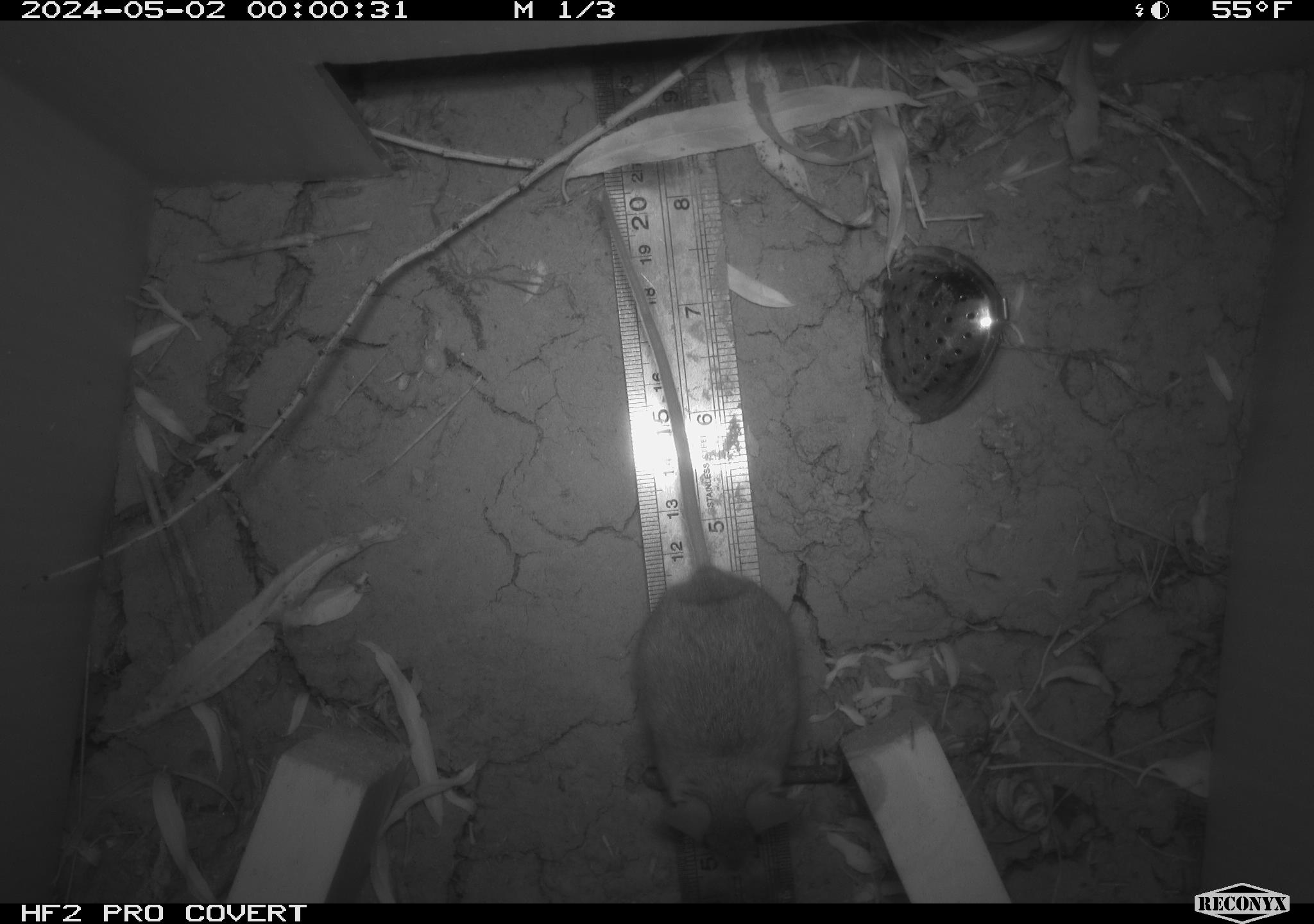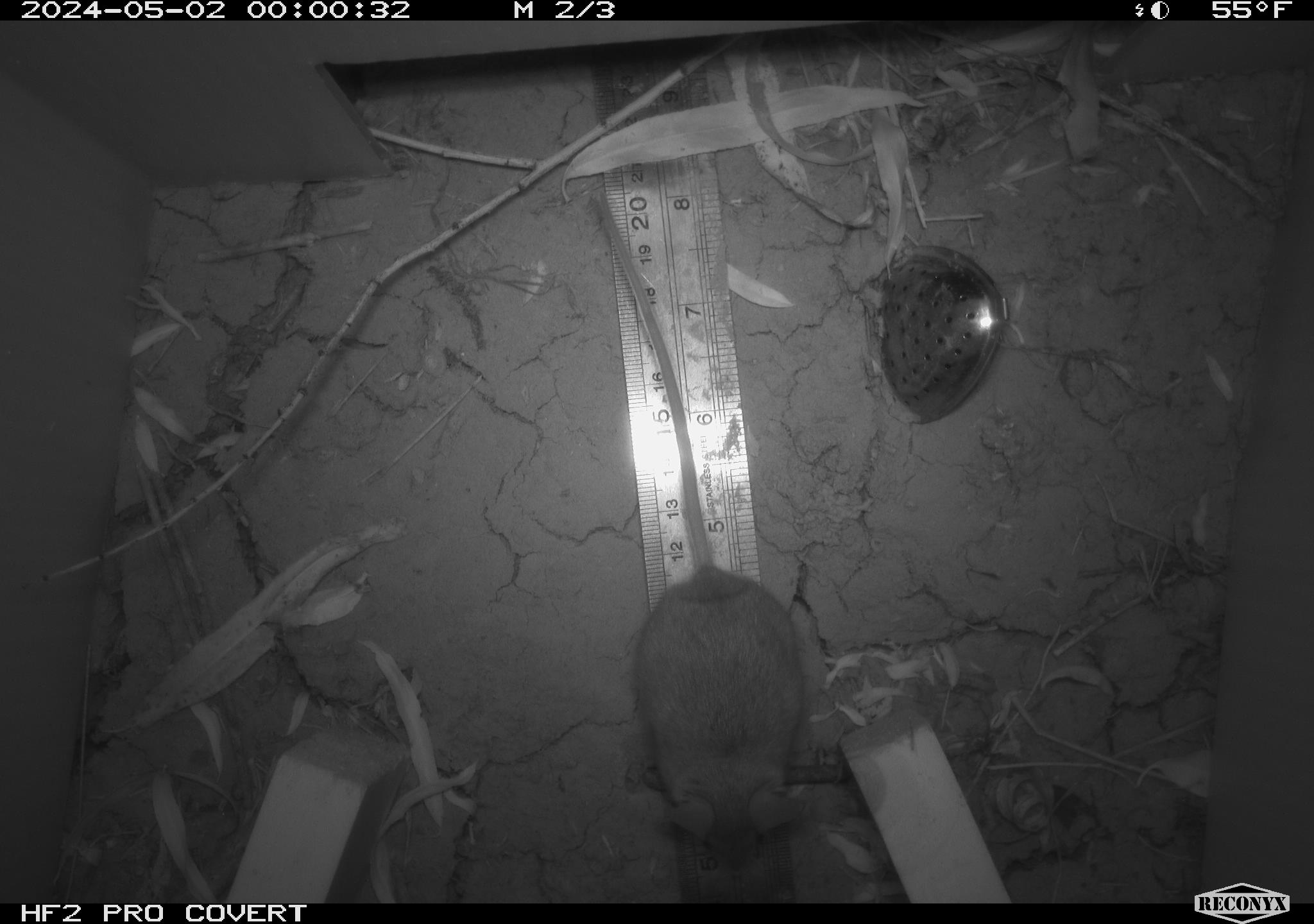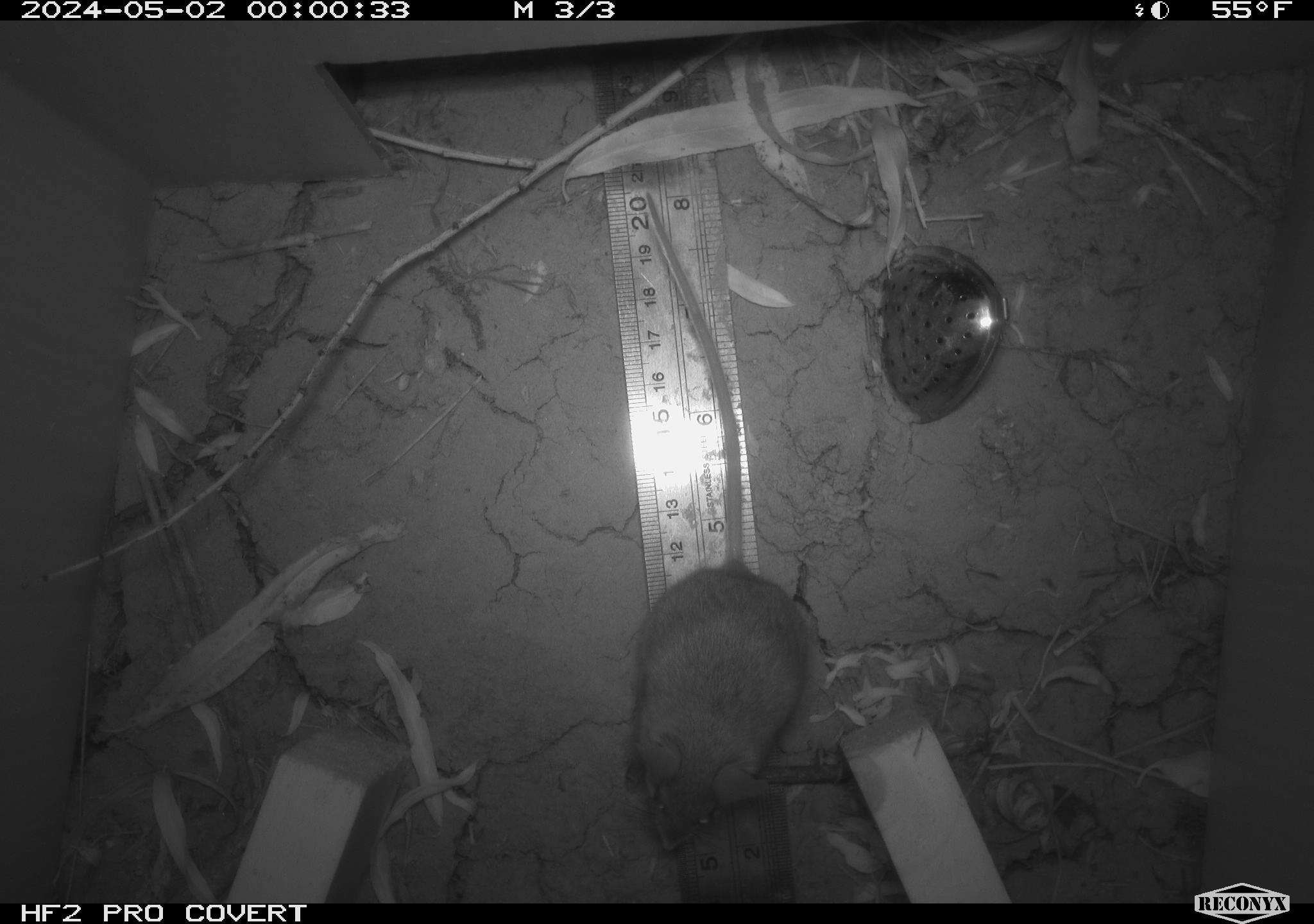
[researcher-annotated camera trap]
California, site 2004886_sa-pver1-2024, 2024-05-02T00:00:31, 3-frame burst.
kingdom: Animalia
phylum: Chordata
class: Mammalia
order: Rodentia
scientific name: Rodentia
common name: mouse species